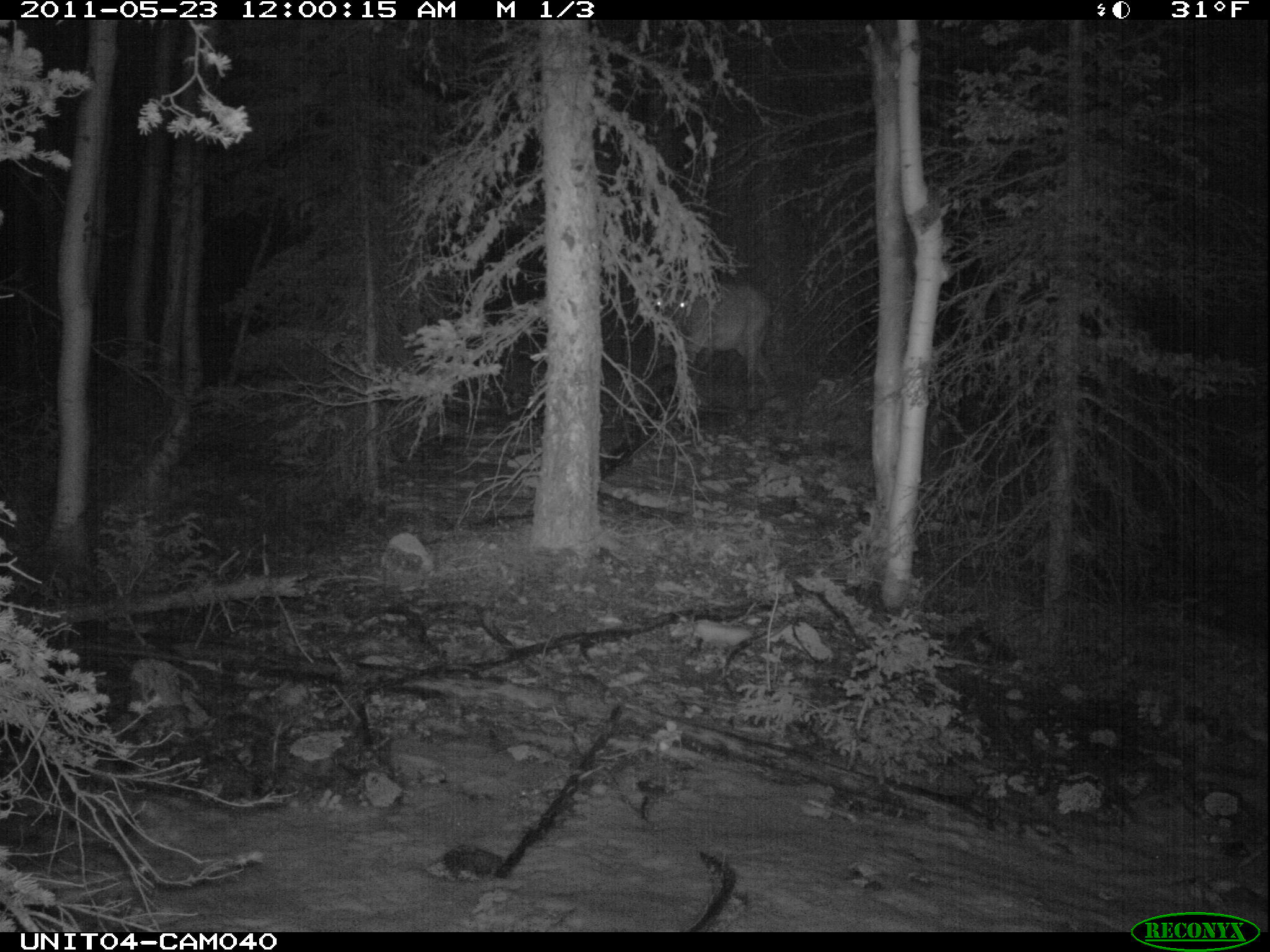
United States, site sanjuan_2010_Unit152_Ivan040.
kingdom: Animalia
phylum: Chordata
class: Mammalia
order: Artiodactyla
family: Cervidae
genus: Cervus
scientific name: Cervus elaphus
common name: red deer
Cervus elaphus (red deer).